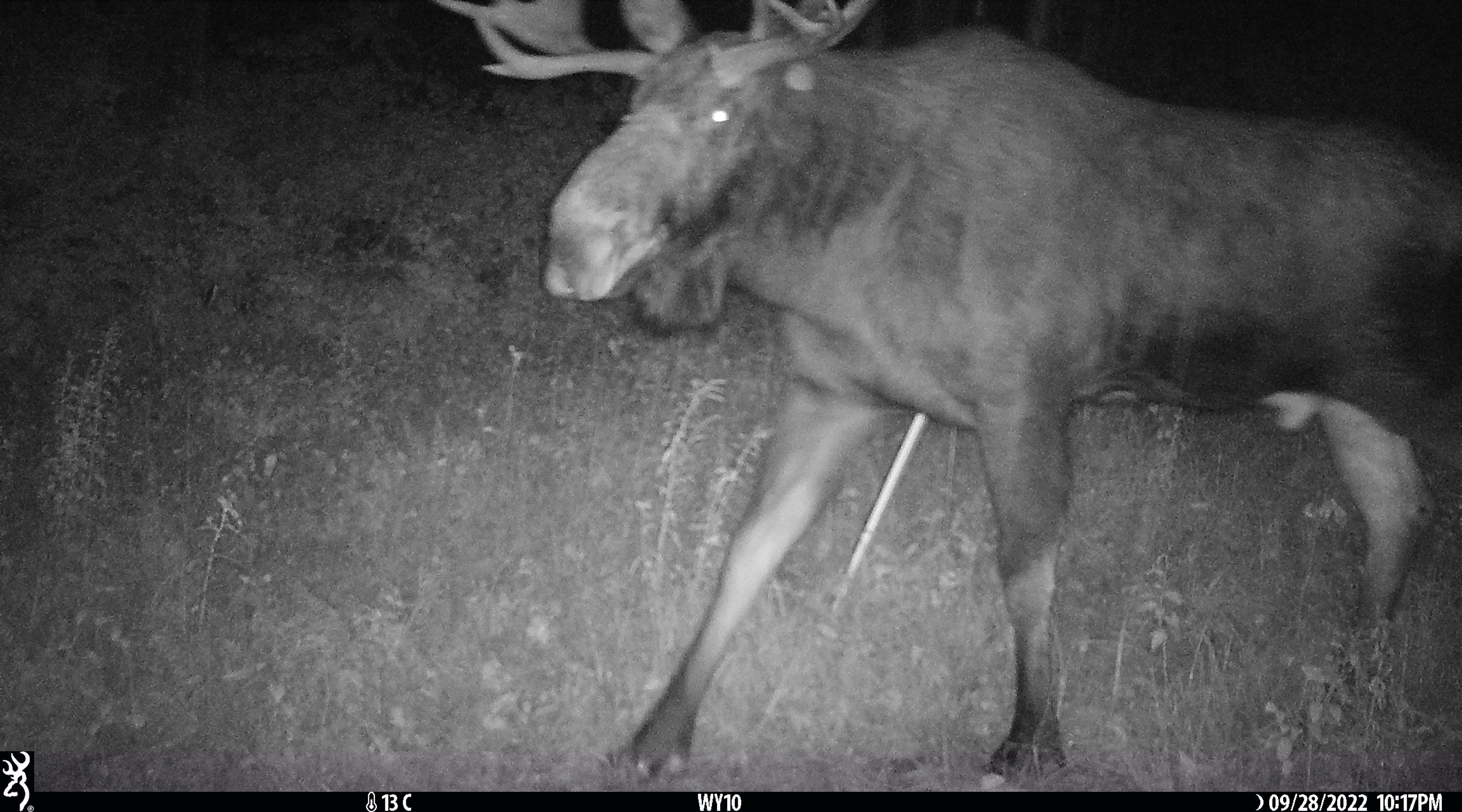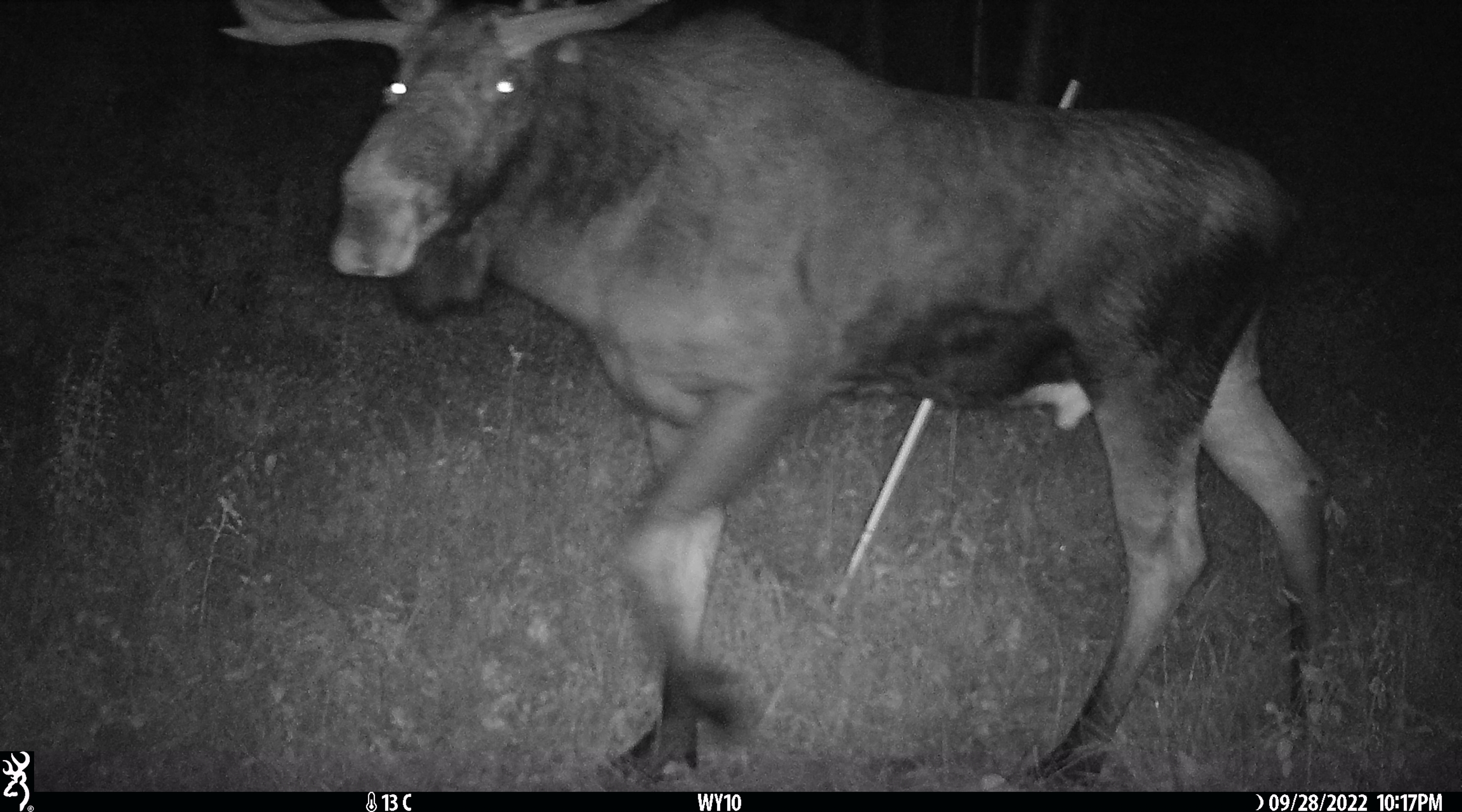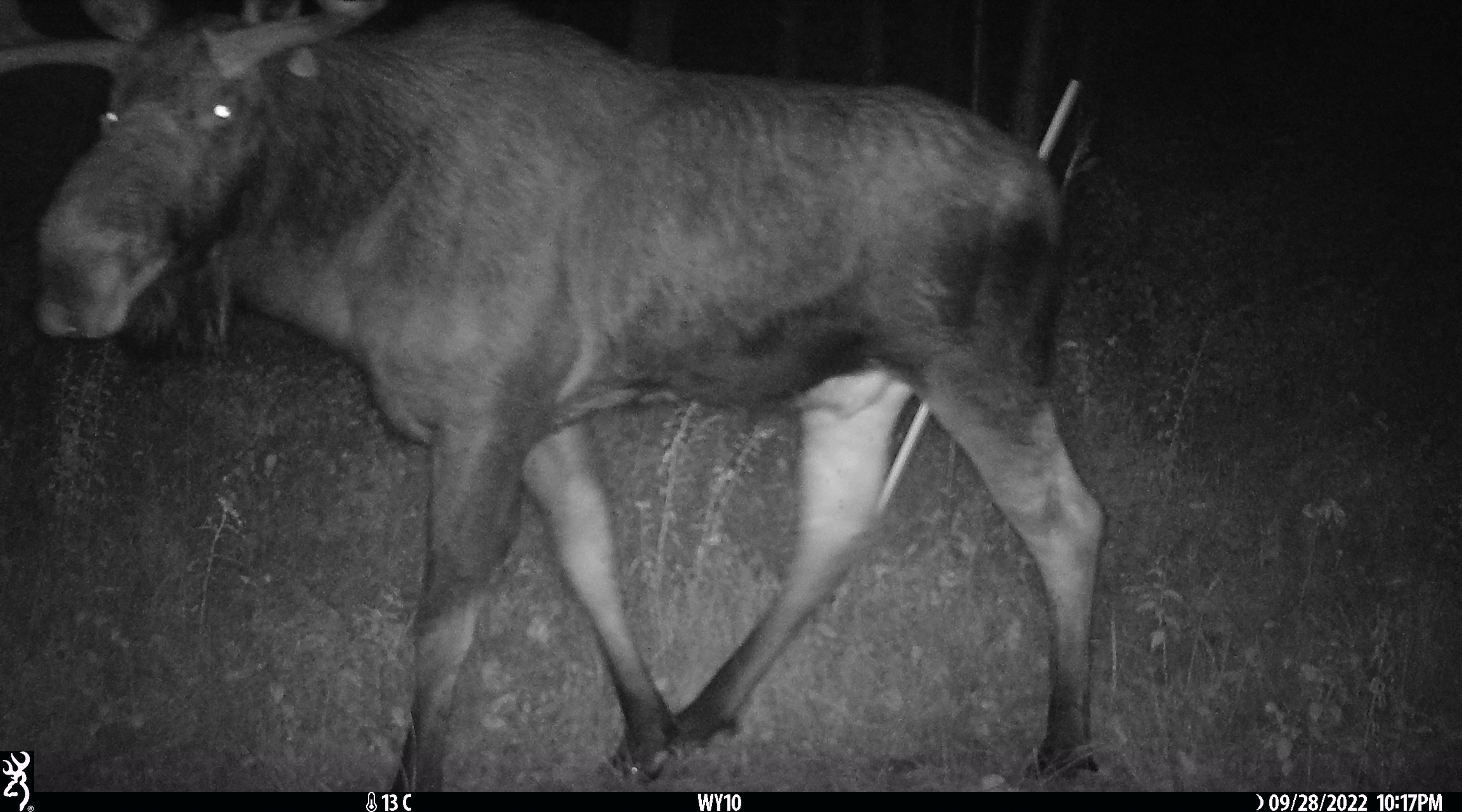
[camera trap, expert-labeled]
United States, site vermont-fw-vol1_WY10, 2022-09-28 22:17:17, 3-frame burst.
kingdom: Animalia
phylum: Chordata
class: Mammalia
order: Artiodactyla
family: Cervidae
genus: Alces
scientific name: Alces alces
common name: moose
Moose (Alces alces).